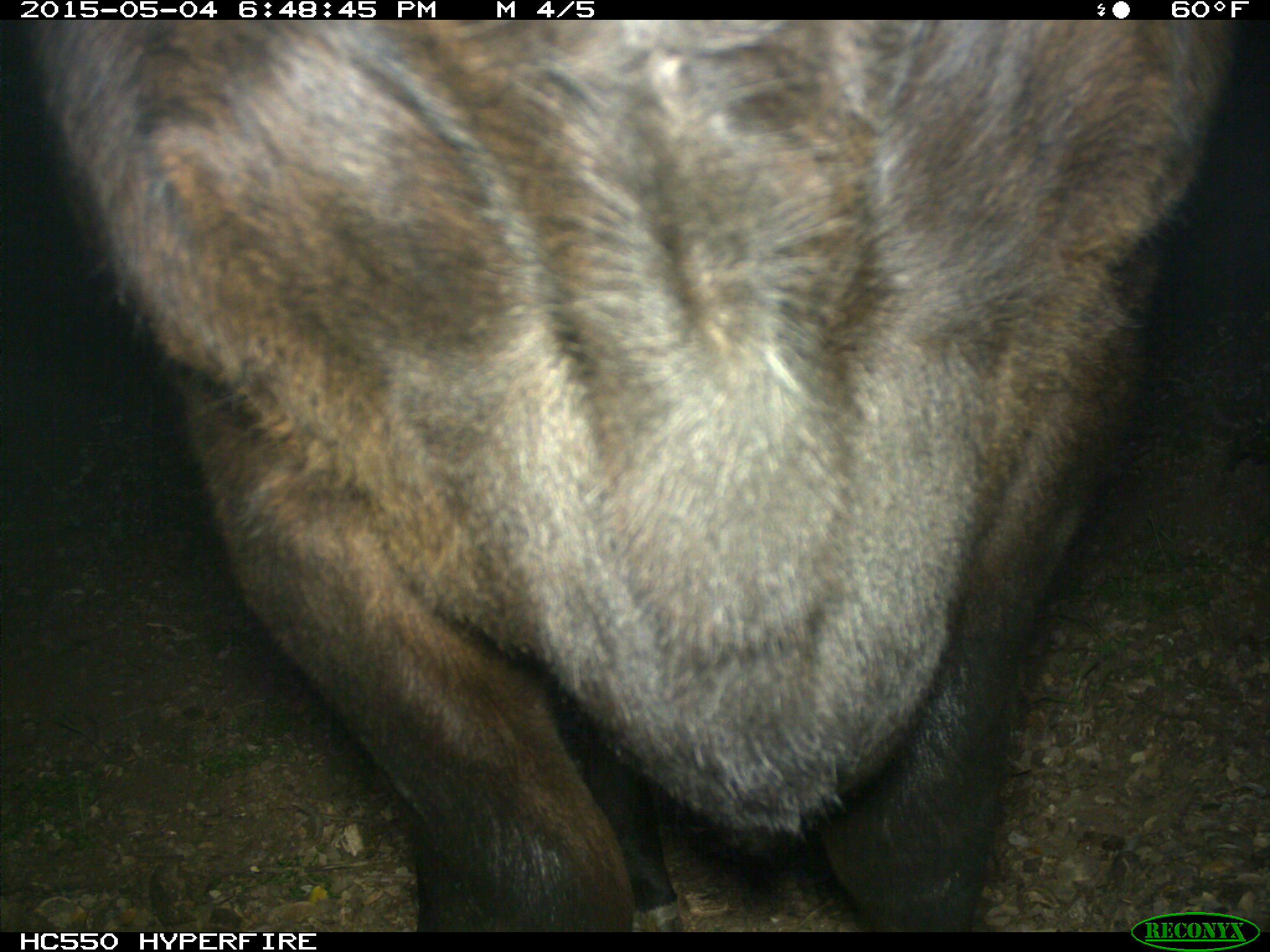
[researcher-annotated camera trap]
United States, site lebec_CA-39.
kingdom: Animalia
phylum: Chordata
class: Mammalia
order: Artiodactyla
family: Bovidae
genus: Bos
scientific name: Bos taurus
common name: domestic cow